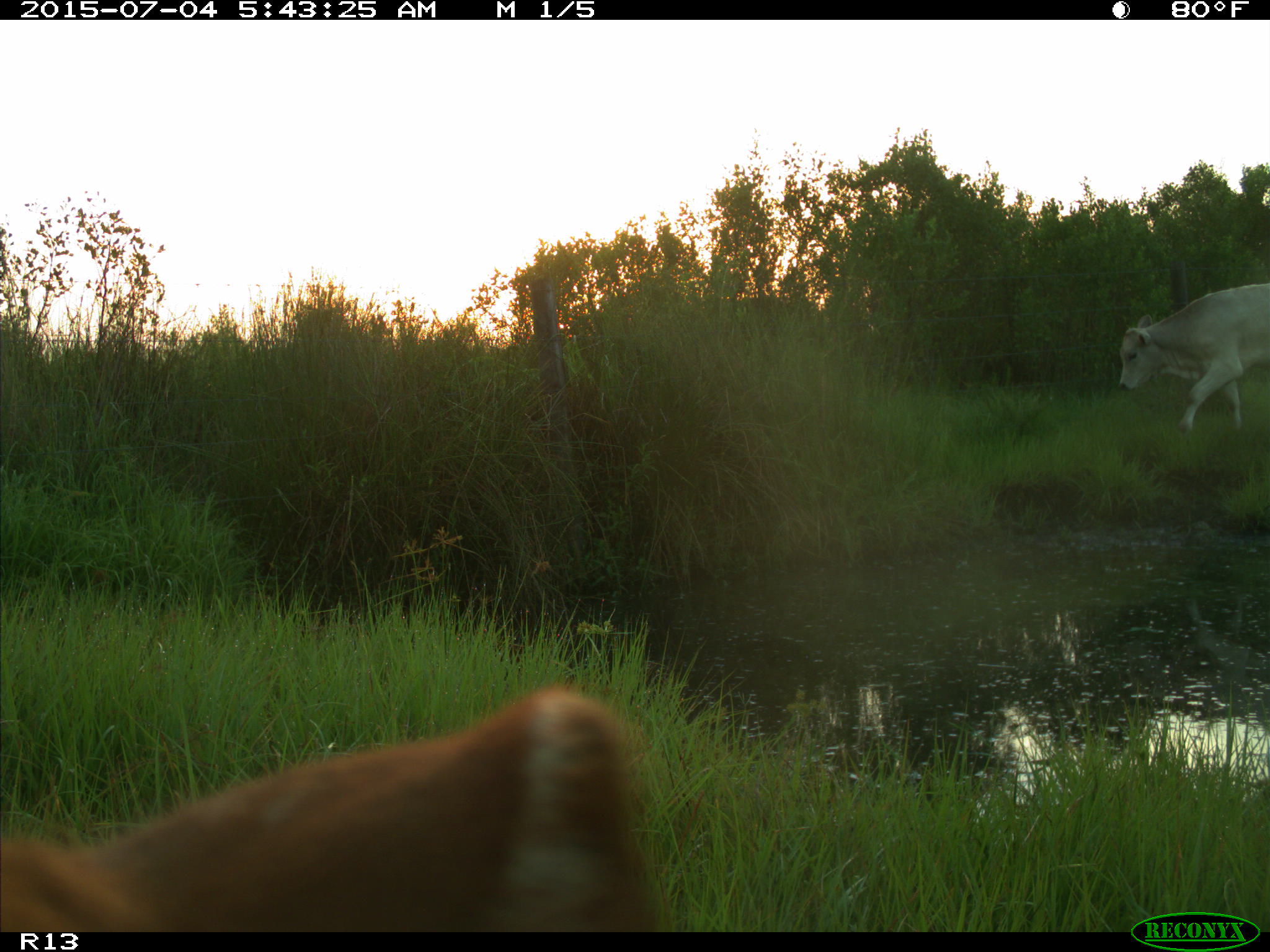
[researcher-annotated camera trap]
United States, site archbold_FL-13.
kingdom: Animalia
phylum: Chordata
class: Mammalia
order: Artiodactyla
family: Bovidae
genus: Bos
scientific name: Bos taurus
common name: domestic cow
Bos taurus (domestic cow).